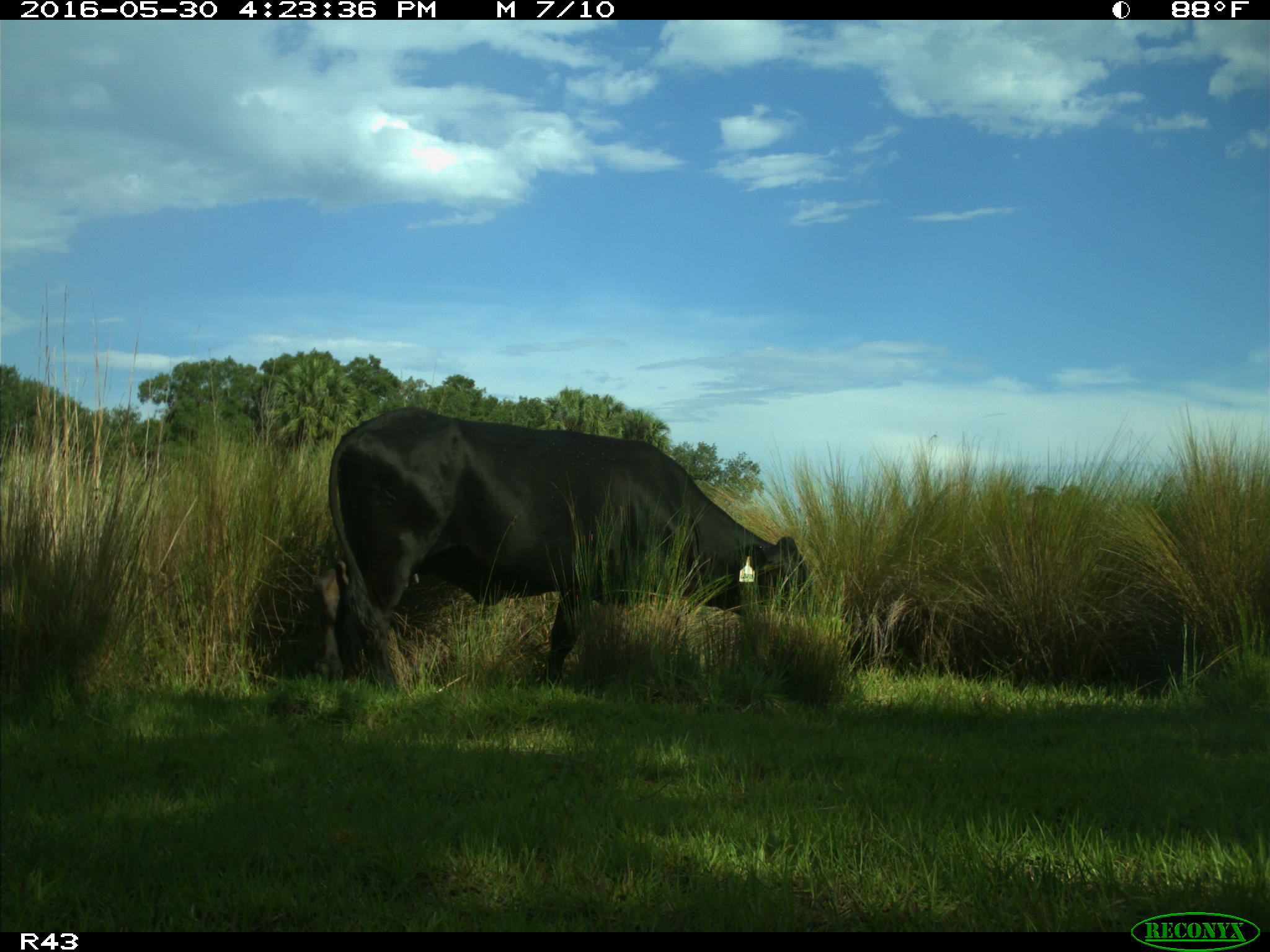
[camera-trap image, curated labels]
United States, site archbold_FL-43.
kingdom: Animalia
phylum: Chordata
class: Mammalia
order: Artiodactyla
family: Bovidae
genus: Bos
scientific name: Bos taurus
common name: domestic cow